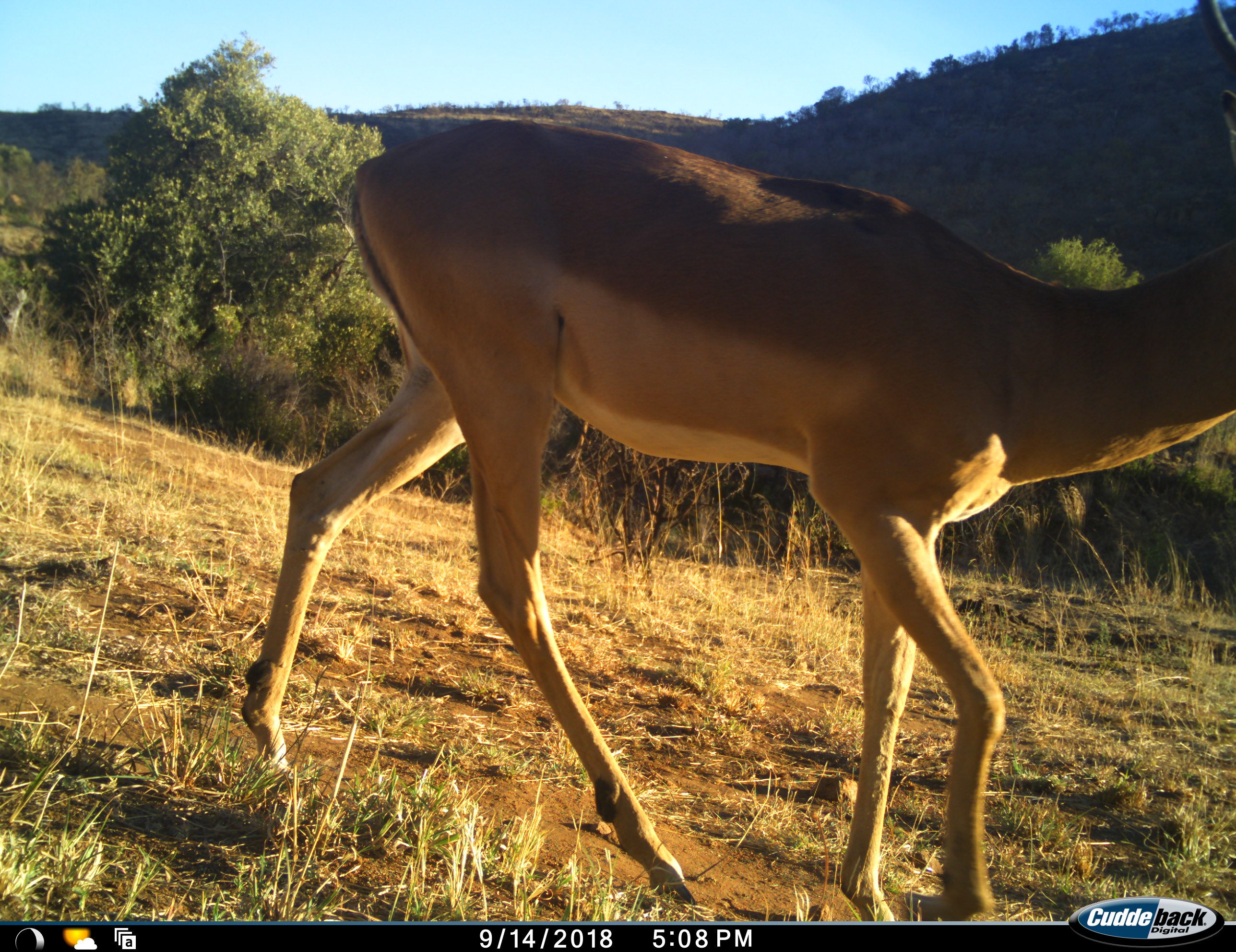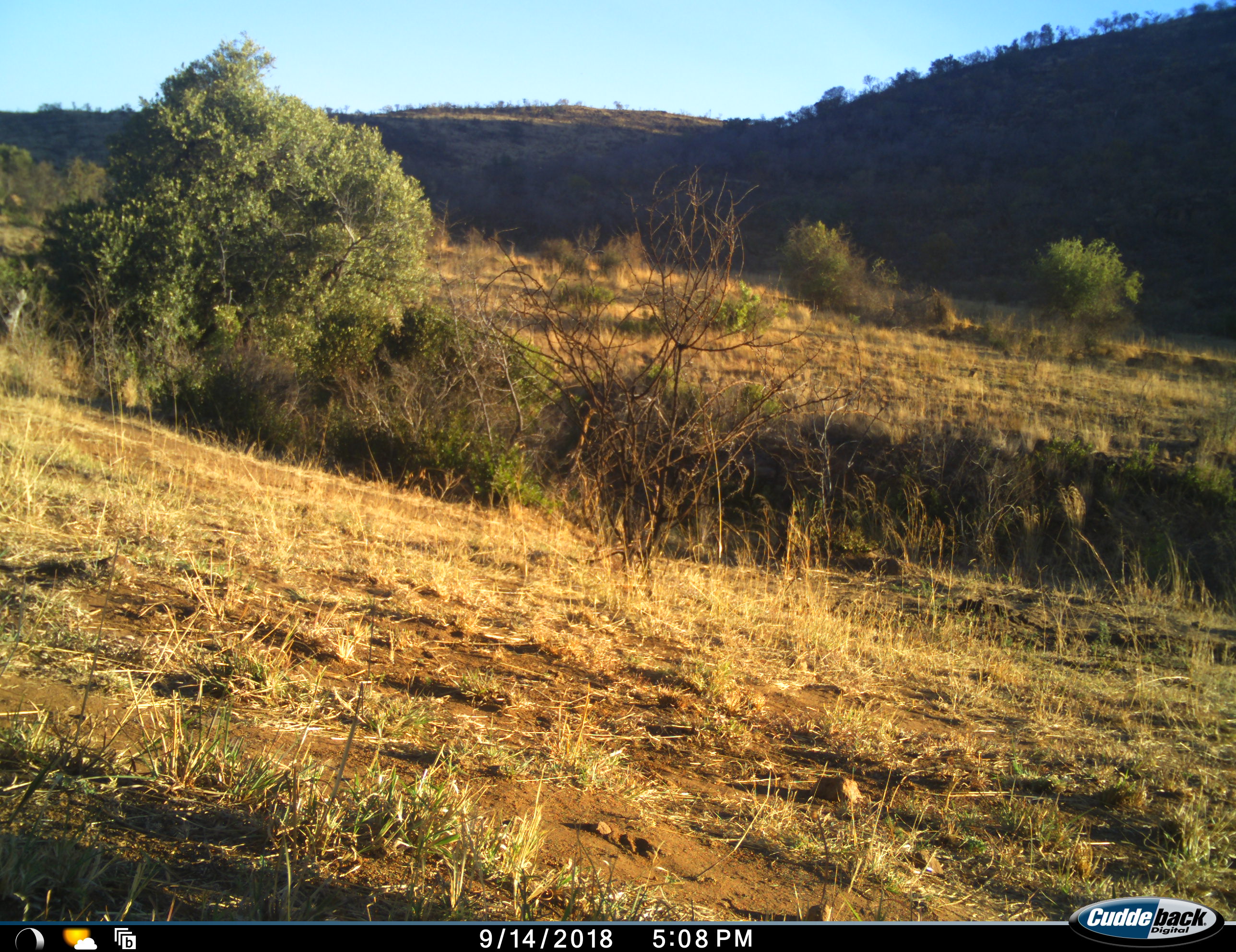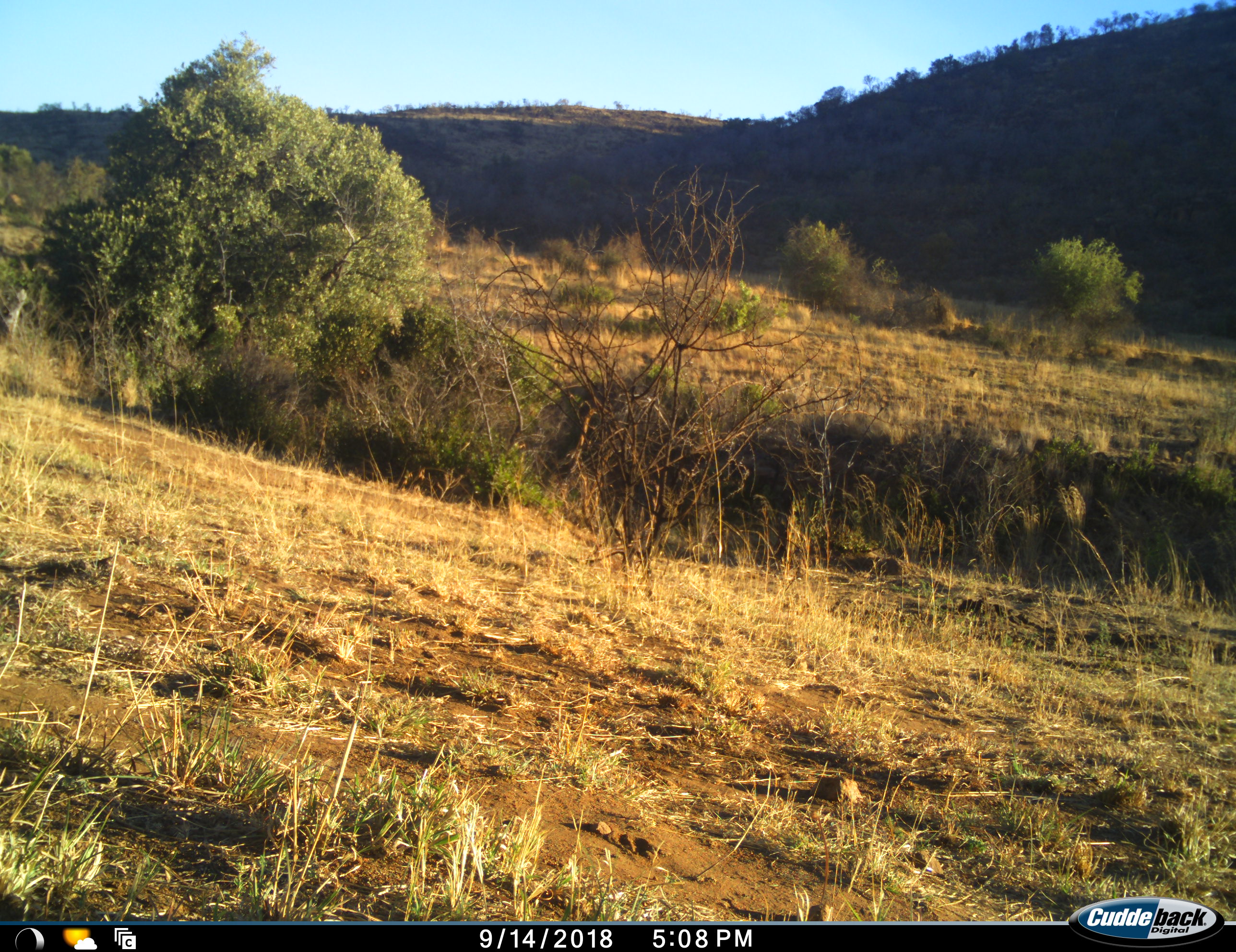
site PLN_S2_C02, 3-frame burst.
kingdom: Animalia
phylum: Chordata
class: Mammalia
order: Artiodactyla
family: Bovidae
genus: Aepyceros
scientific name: Aepyceros melampus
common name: impala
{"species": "impala (Aepyceros melampus)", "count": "1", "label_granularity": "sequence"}